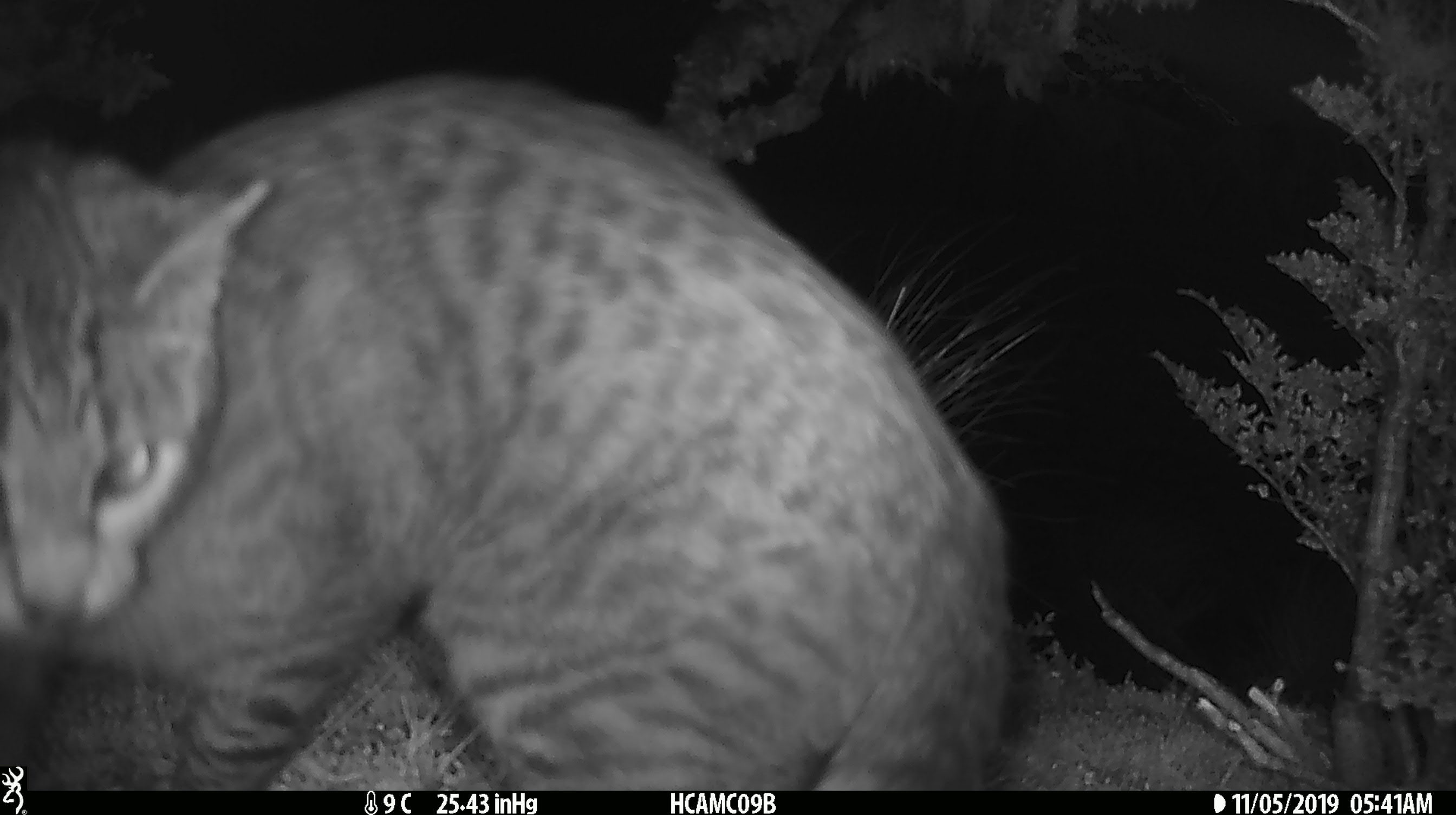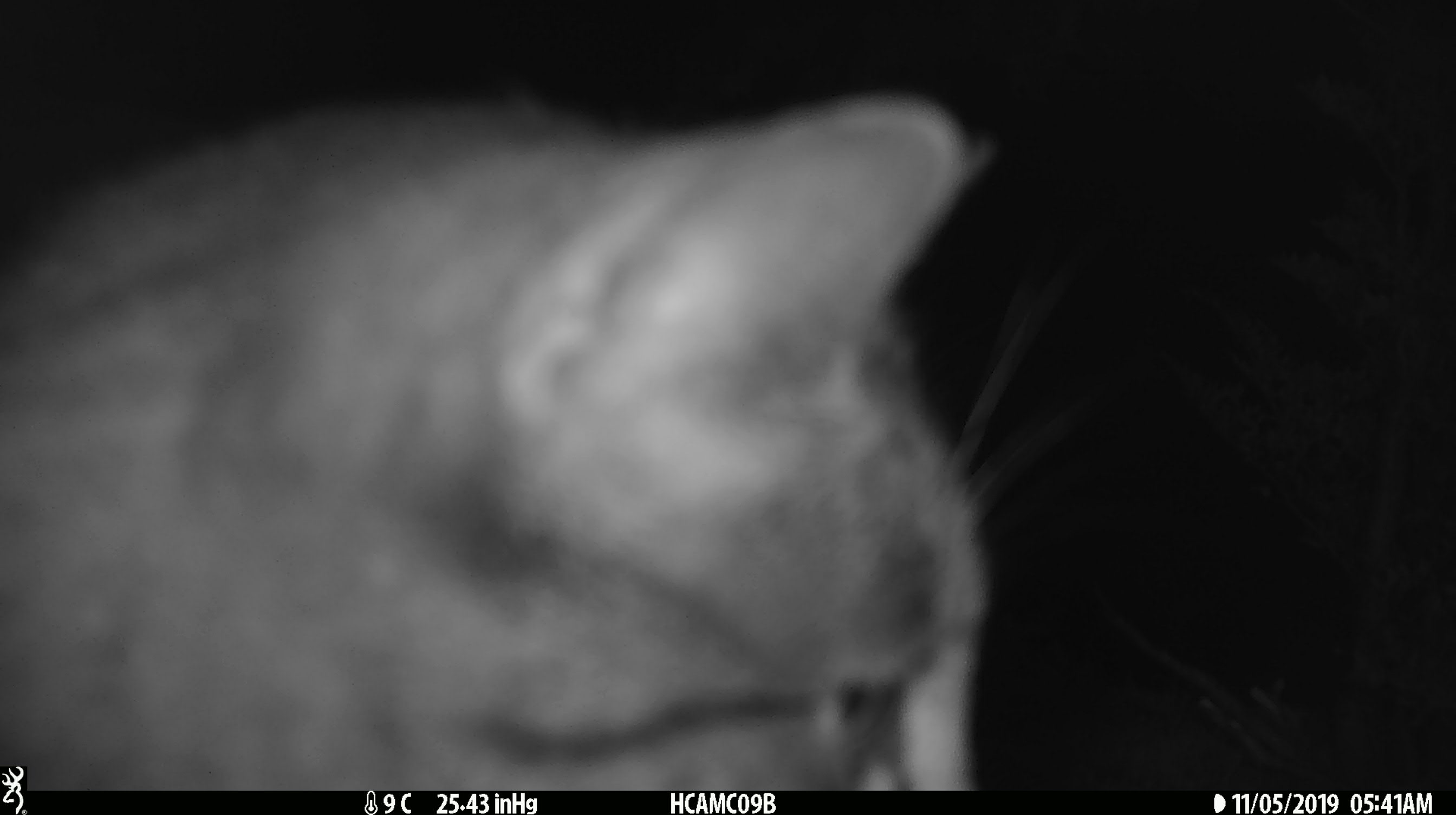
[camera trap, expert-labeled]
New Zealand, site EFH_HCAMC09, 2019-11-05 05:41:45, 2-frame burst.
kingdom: Animalia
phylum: Chordata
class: Mammalia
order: Carnivora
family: Felidae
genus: Felis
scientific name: Felis catus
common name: domestic cat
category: cat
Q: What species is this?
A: Cat (domestic cat) (Felis catus).